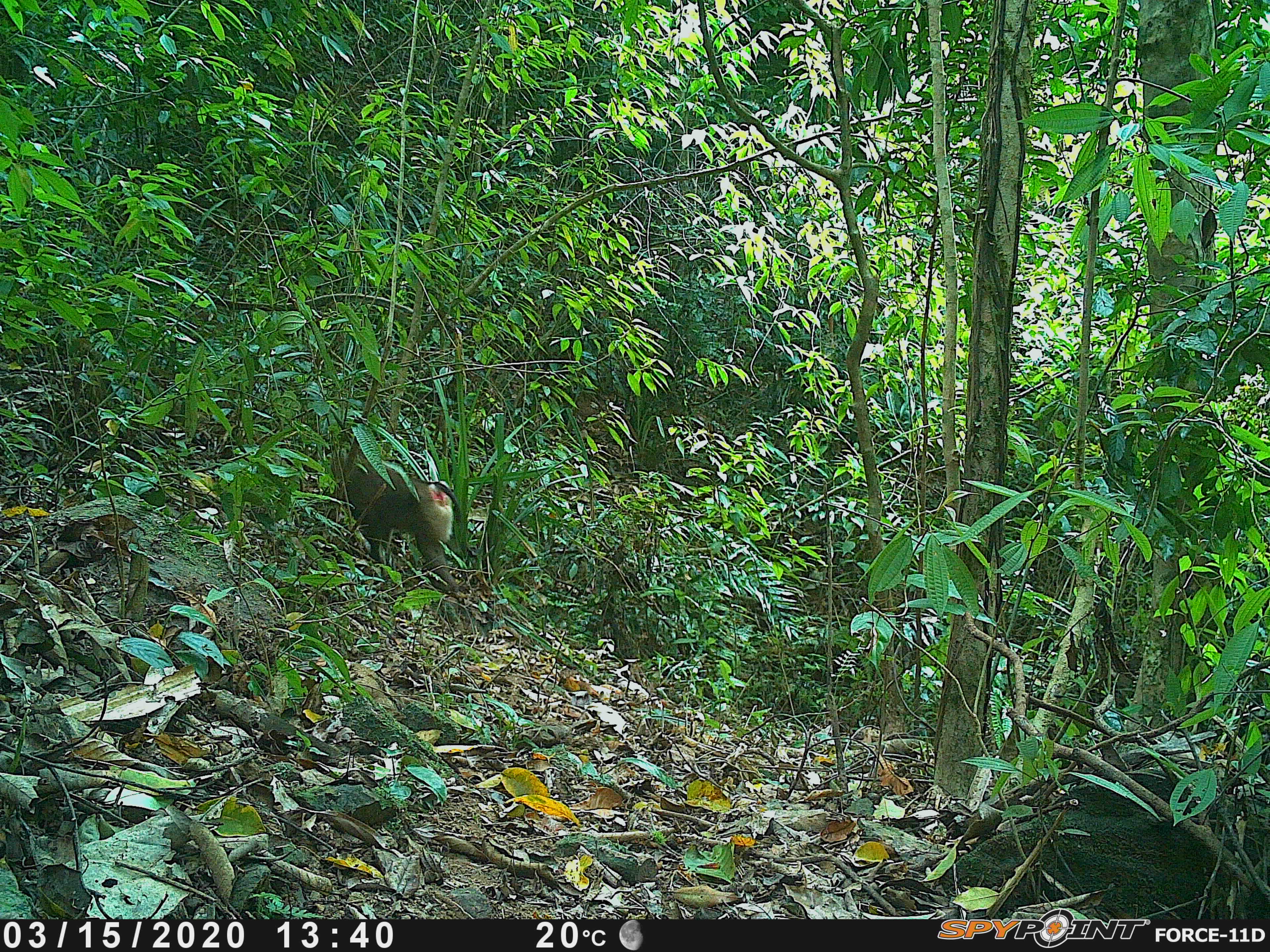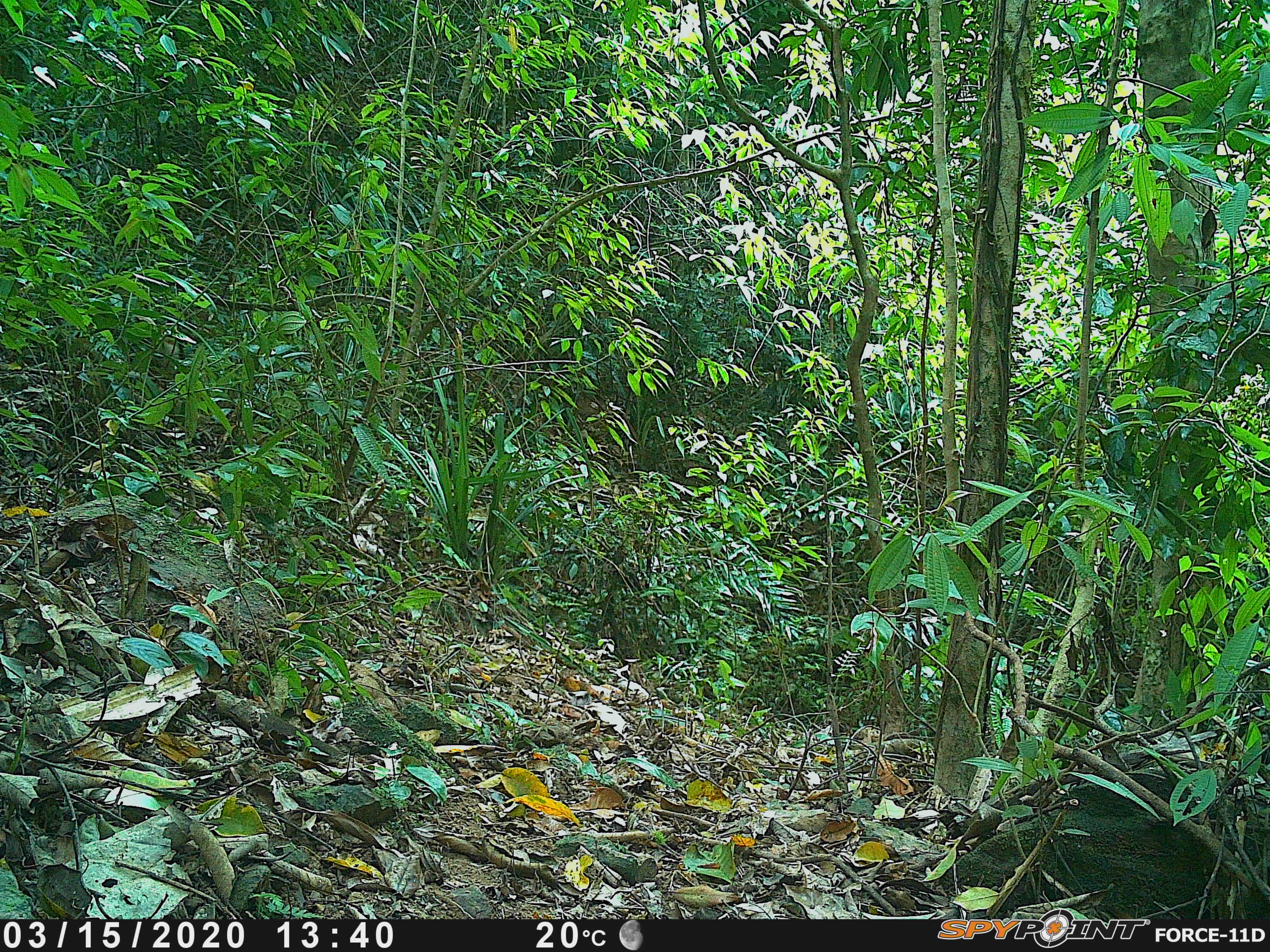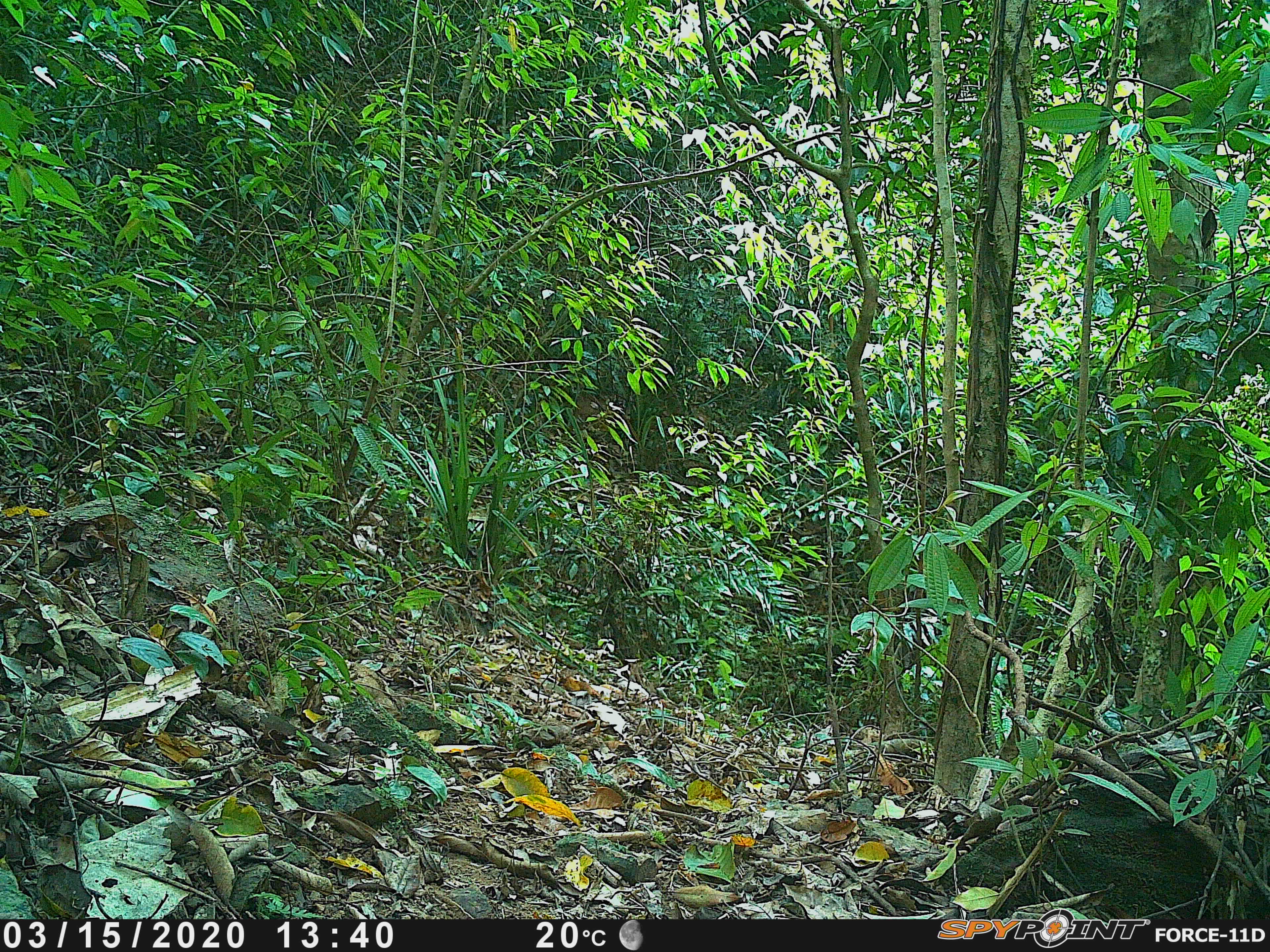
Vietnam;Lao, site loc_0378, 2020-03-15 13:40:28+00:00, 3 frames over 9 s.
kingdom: Animalia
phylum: Chordata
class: Mammalia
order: Primates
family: Cercopithecidae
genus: Macaca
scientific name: Macaca nemestrina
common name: pig-tailed macaque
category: pig tailed macaque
Pig tailed macaque (pig-tailed macaque) (Macaca nemestrina). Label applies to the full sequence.